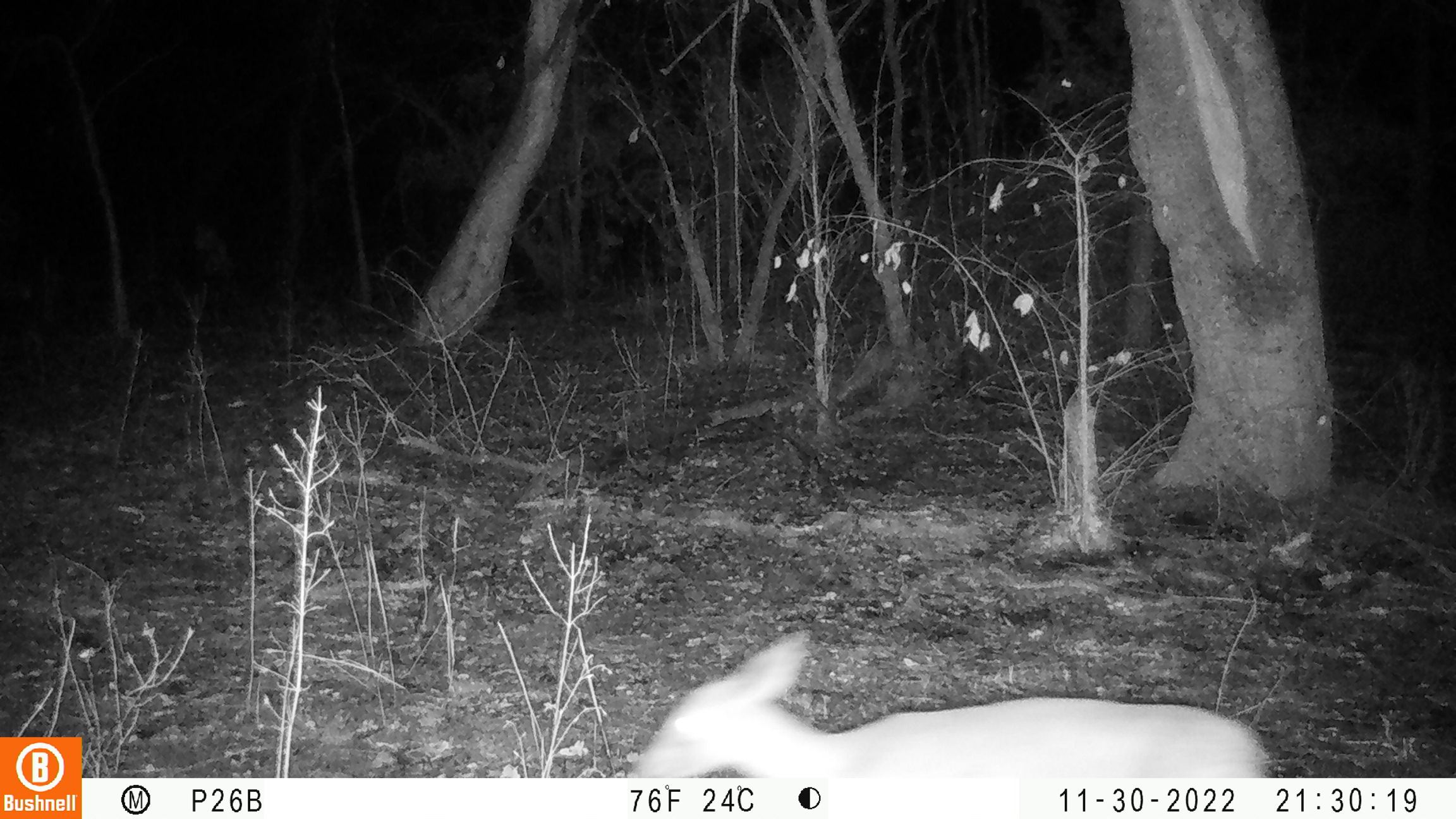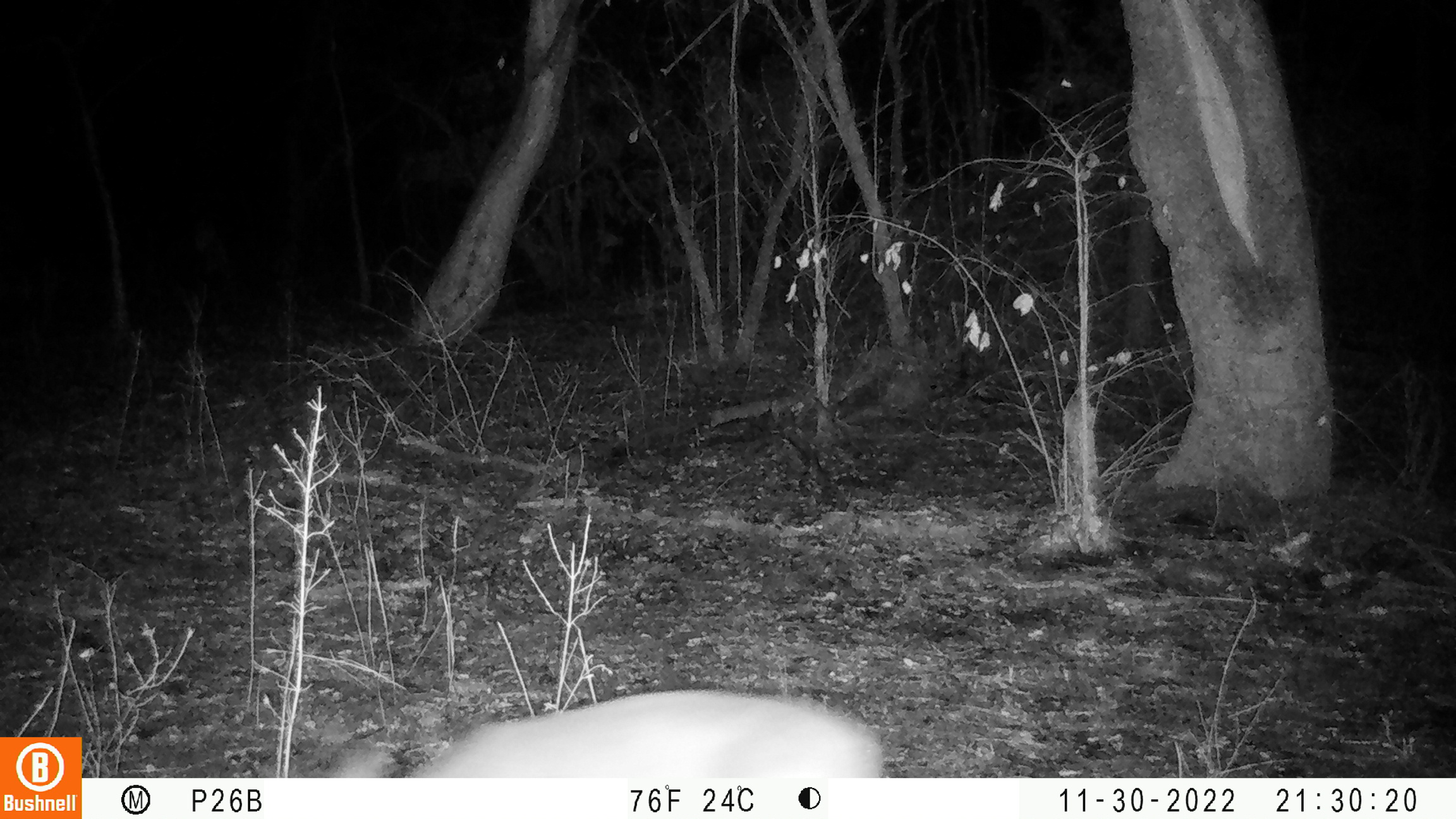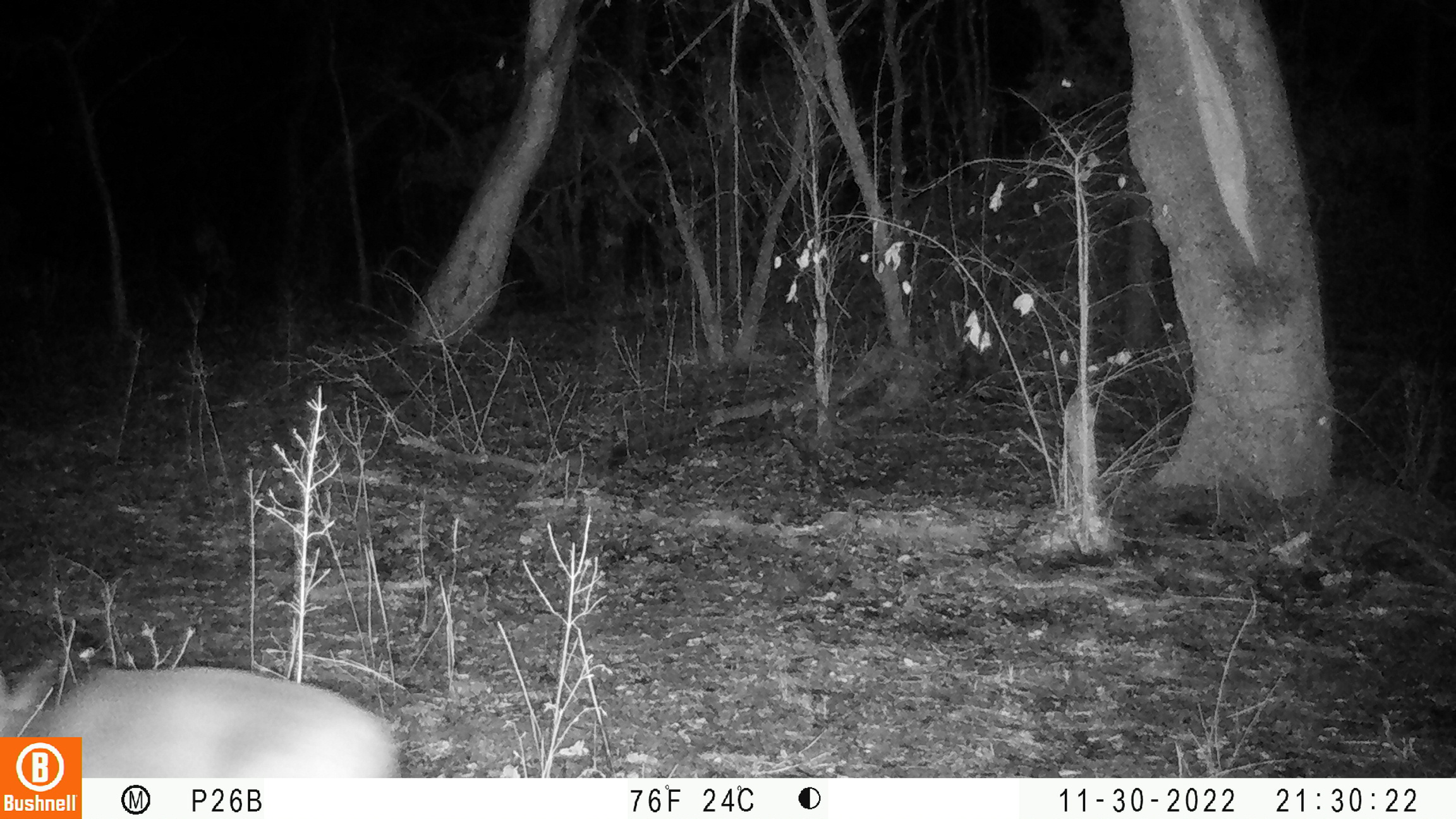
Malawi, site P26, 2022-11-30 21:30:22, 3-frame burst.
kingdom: Animalia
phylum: Chordata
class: Mammalia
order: Artiodactyla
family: Bovidae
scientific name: Antilopinae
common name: small antelope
Small antelope (Antilopinae), count 1.